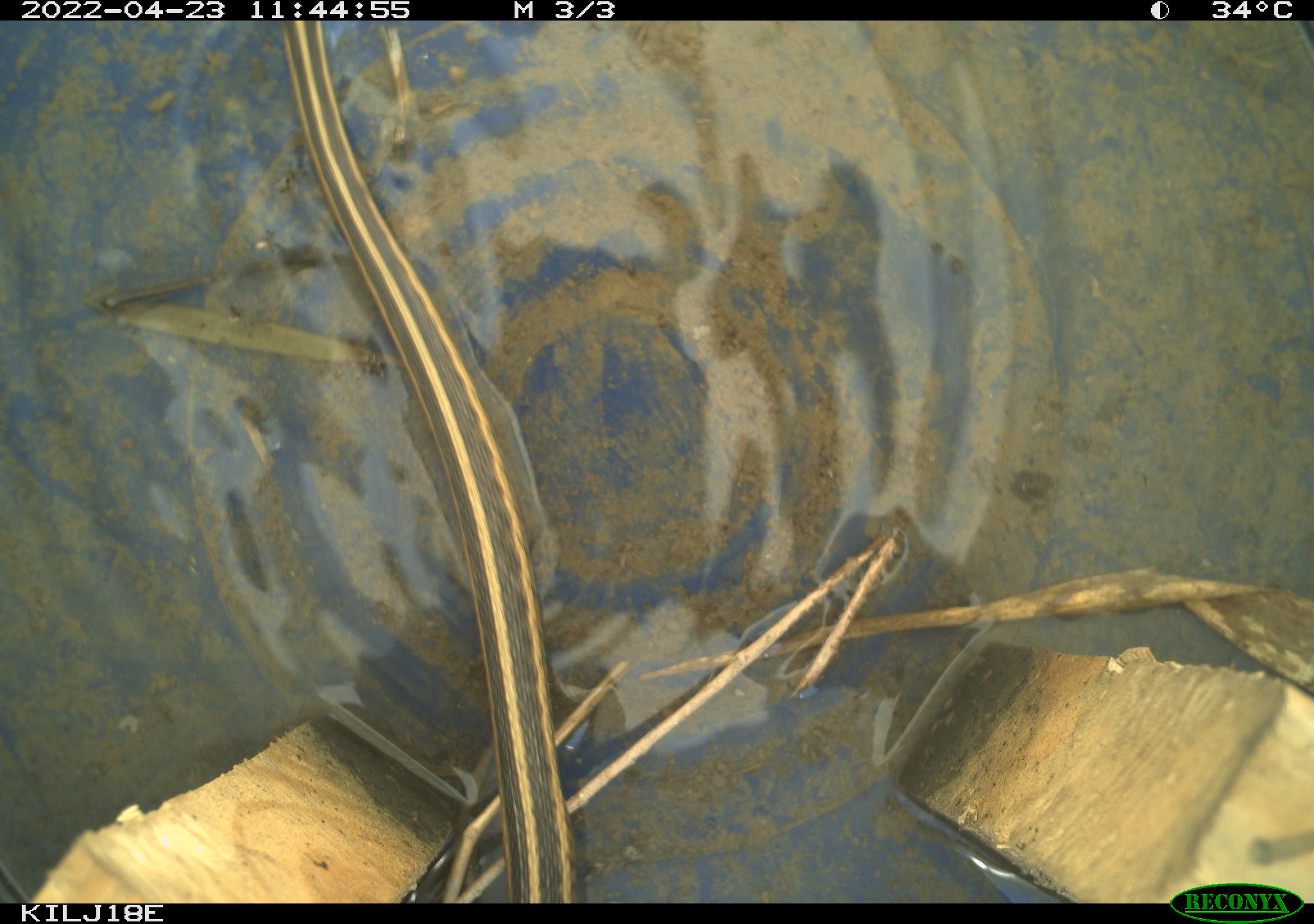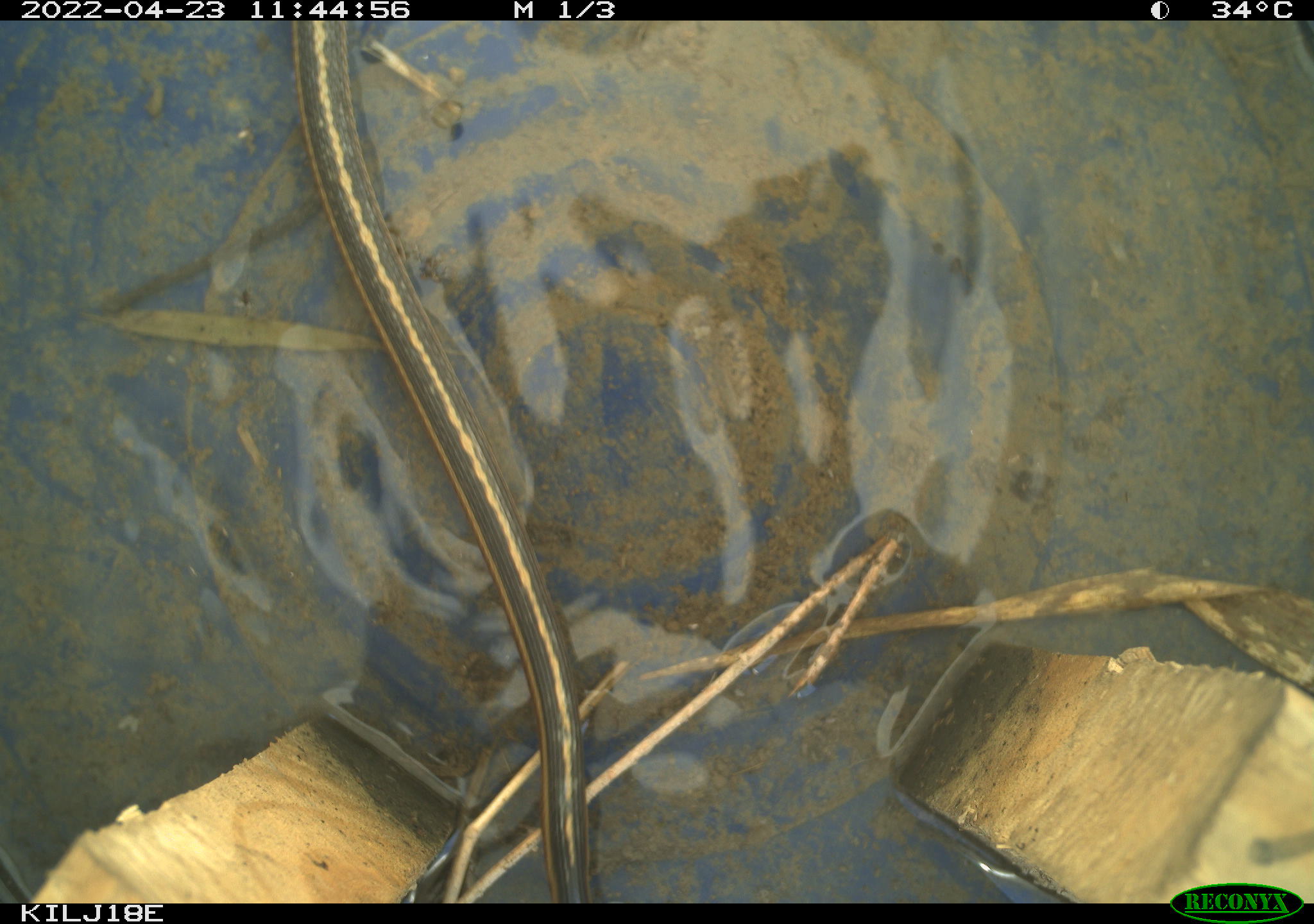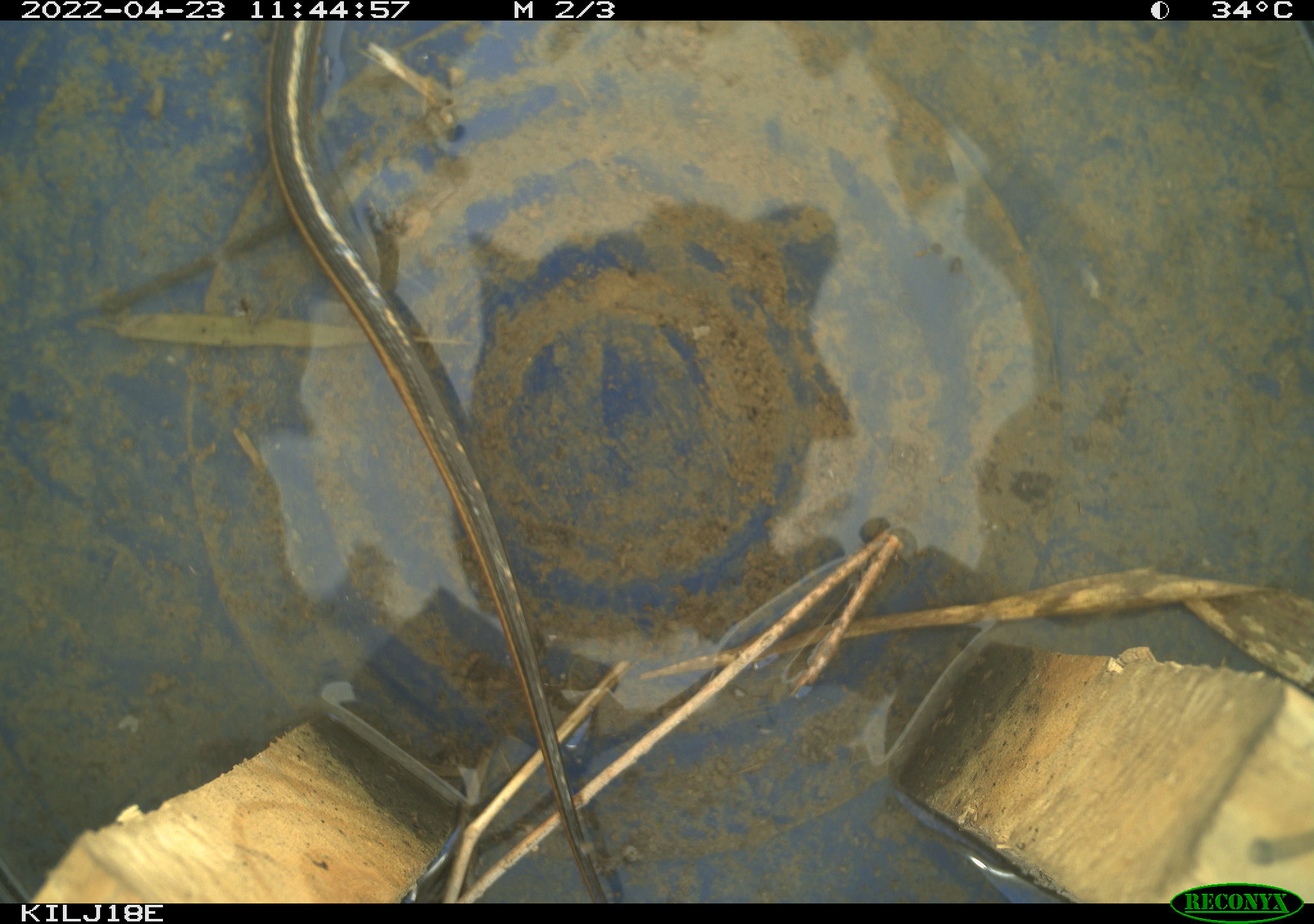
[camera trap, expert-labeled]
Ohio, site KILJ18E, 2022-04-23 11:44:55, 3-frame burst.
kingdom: Animalia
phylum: Chordata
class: Reptilia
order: Squamata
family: Colubridae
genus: Thamnophis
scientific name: Thamnophis sirtalis sirtalis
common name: eastern gartersnake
Eastern gartersnake (Thamnophis sirtalis sirtalis).